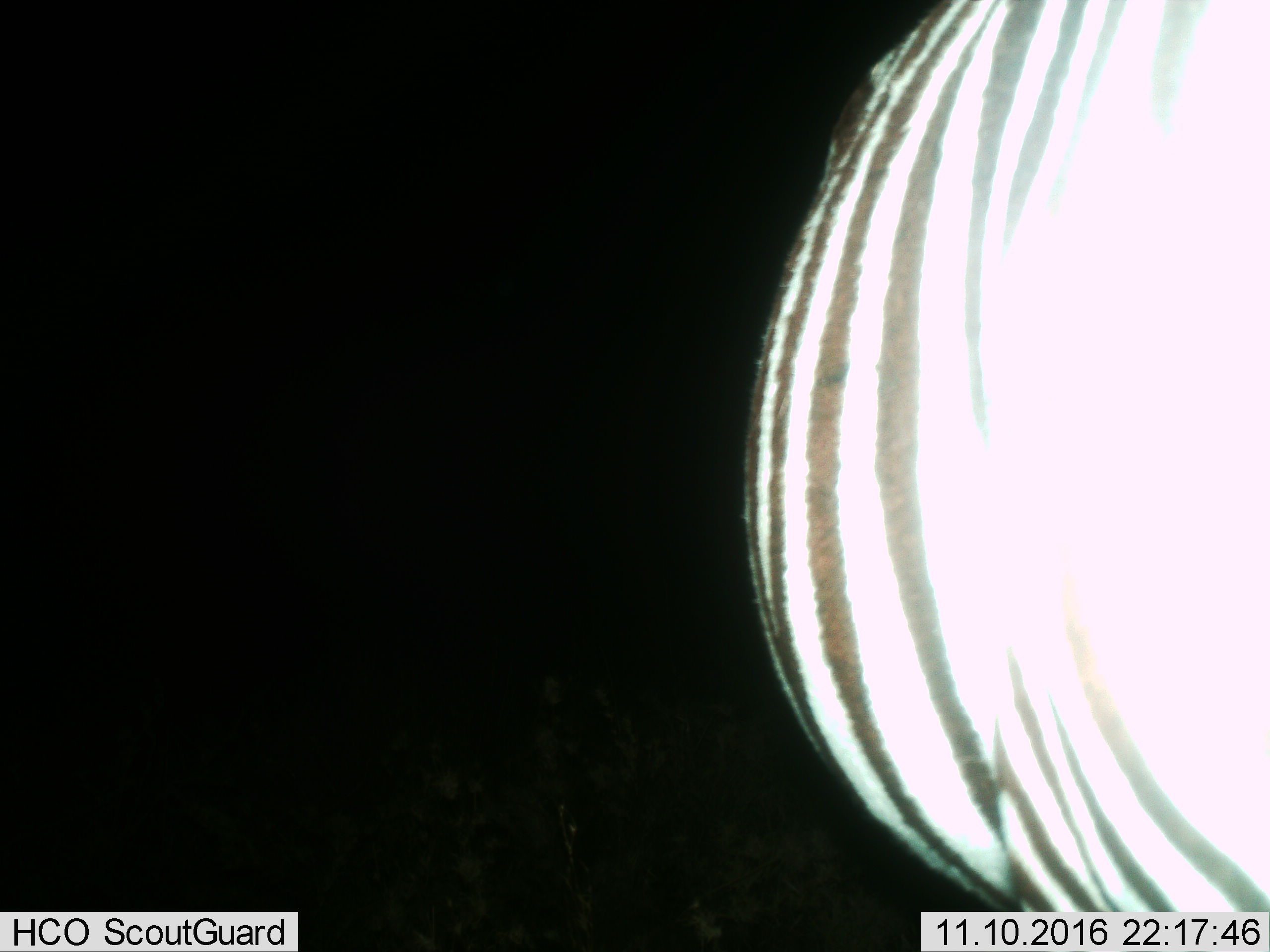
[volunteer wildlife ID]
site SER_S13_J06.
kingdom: Animalia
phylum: Chordata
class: Mammalia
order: Perissodactyla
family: Equidae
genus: Equus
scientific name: Equus quagga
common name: plains zebra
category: zebraplains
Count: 1.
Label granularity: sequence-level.